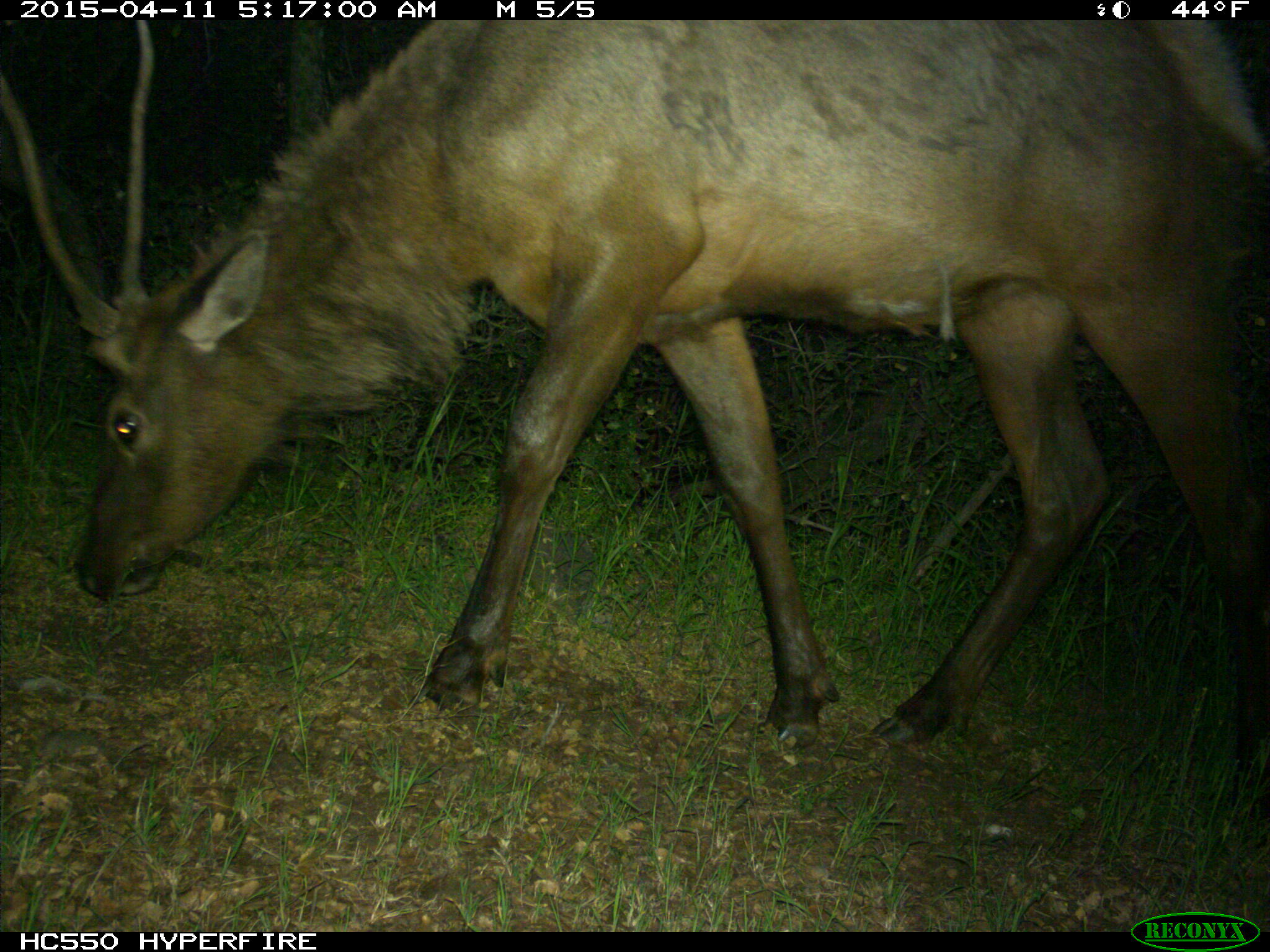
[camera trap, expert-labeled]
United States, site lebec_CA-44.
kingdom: Animalia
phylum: Chordata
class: Mammalia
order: Artiodactyla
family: Cervidae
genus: Cervus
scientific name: Cervus canadensis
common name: elk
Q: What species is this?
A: Cervus canadensis (elk).